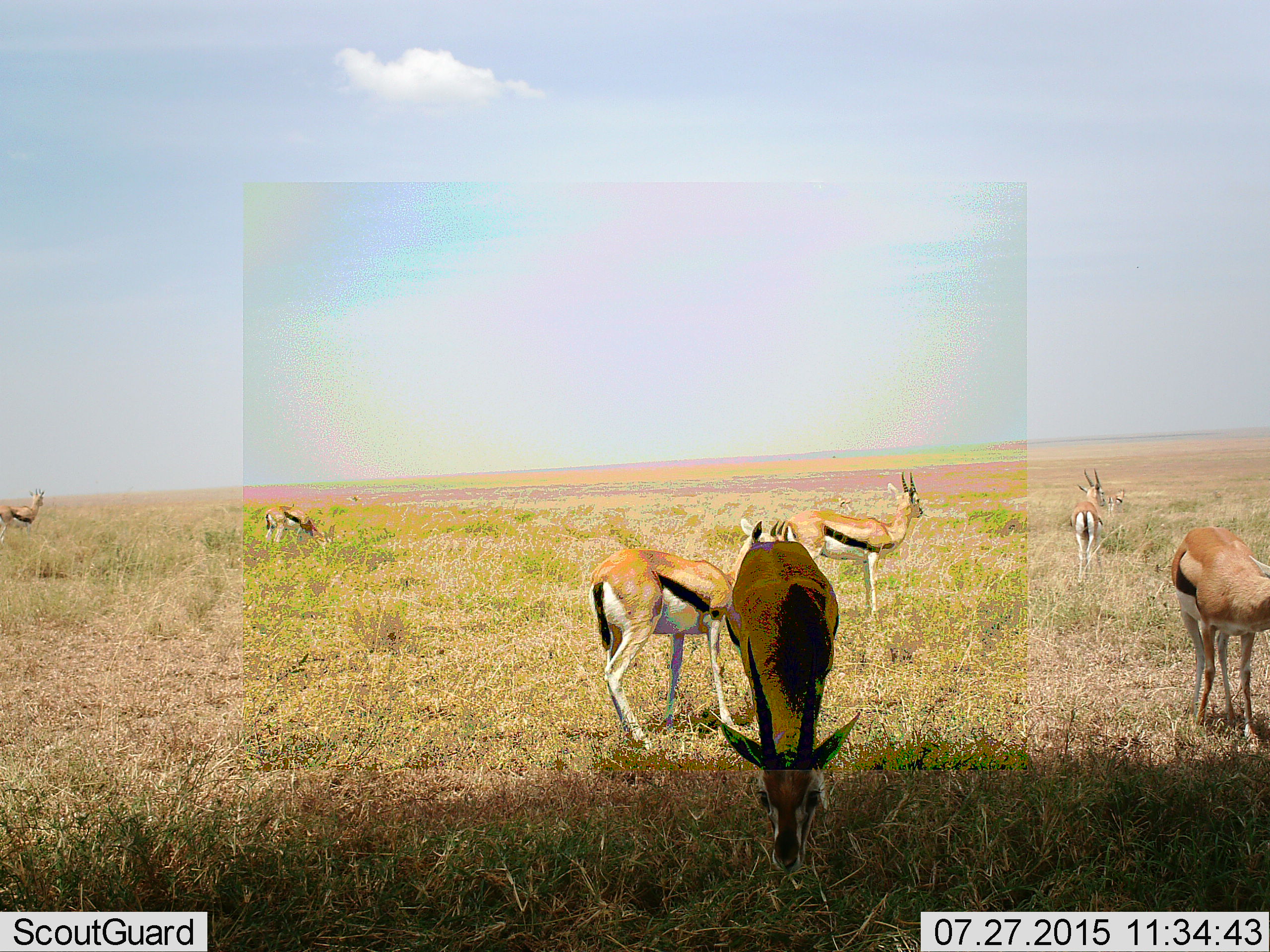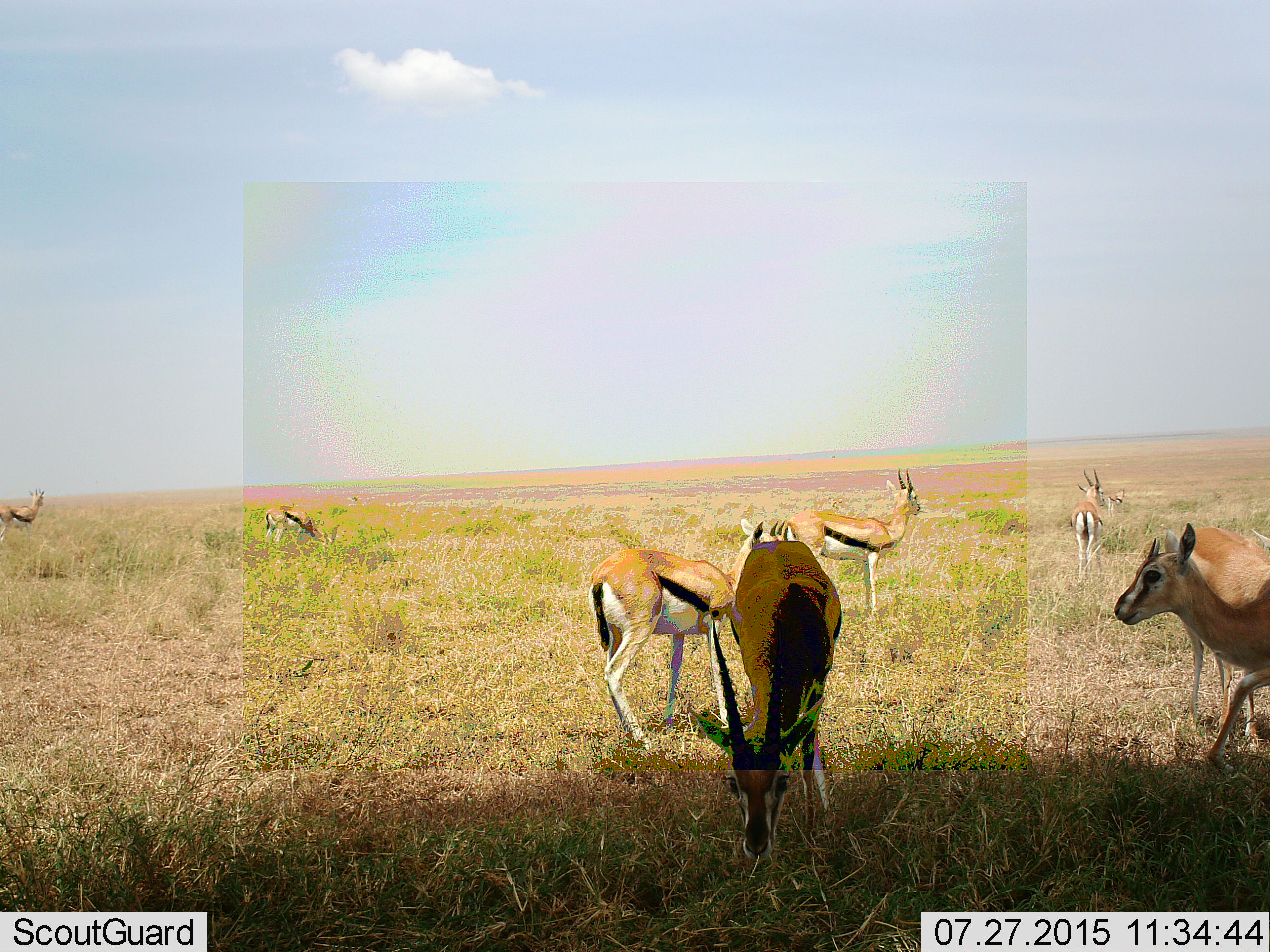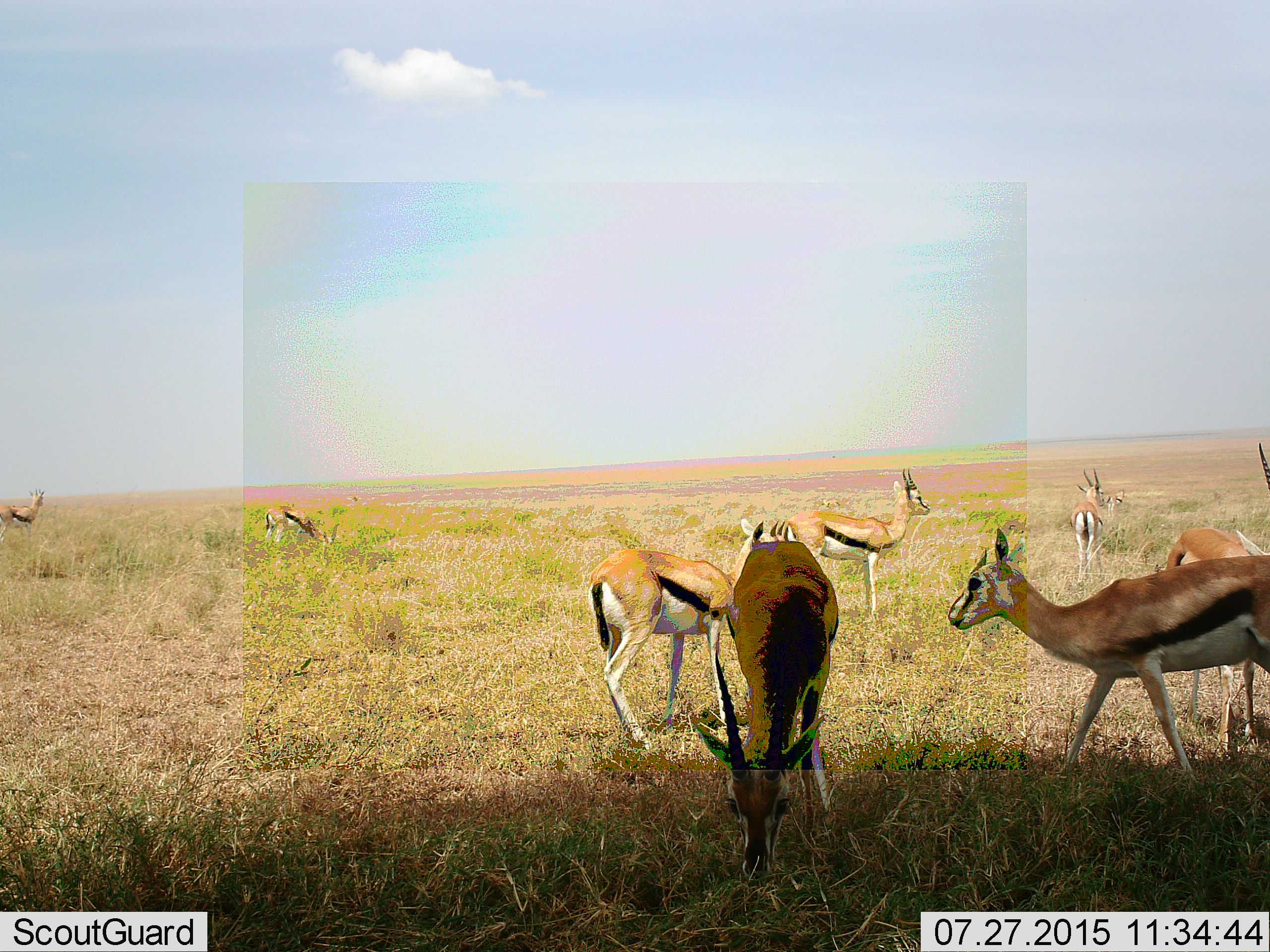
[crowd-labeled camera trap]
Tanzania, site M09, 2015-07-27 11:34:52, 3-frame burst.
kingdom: Animalia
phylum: Chordata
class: Mammalia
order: Artiodactyla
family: Bovidae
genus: Eudorcas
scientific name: Eudorcas thomsonii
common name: thomson's gazelle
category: gazellethomsons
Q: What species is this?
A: Gazellethomsons (thomson's gazelle) (Eudorcas thomsonii).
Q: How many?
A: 9.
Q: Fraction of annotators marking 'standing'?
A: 89%.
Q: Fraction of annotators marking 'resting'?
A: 11%.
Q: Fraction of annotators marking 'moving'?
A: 56%.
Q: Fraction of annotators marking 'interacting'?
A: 0%.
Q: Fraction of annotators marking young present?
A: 11%.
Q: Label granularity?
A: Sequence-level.